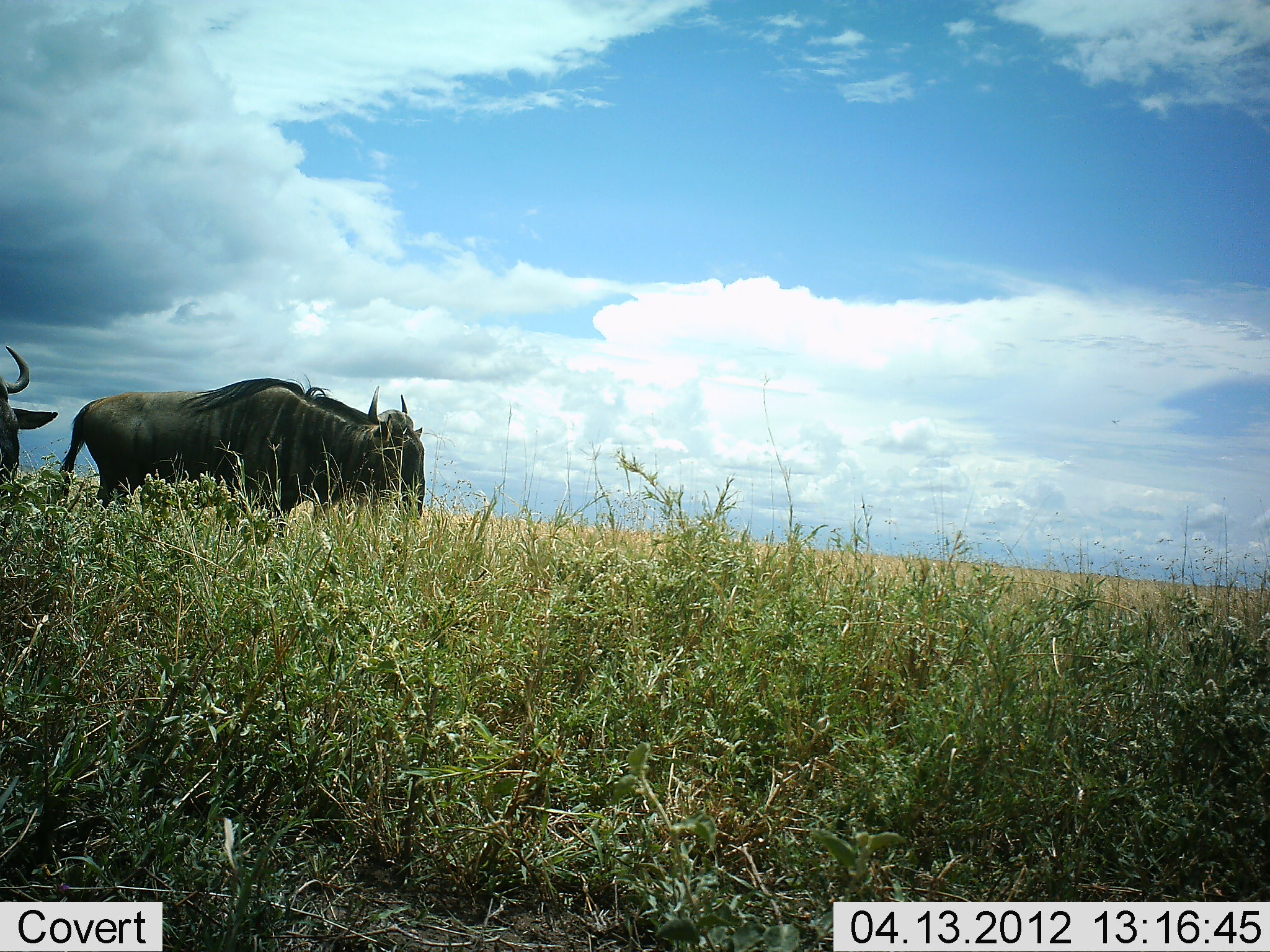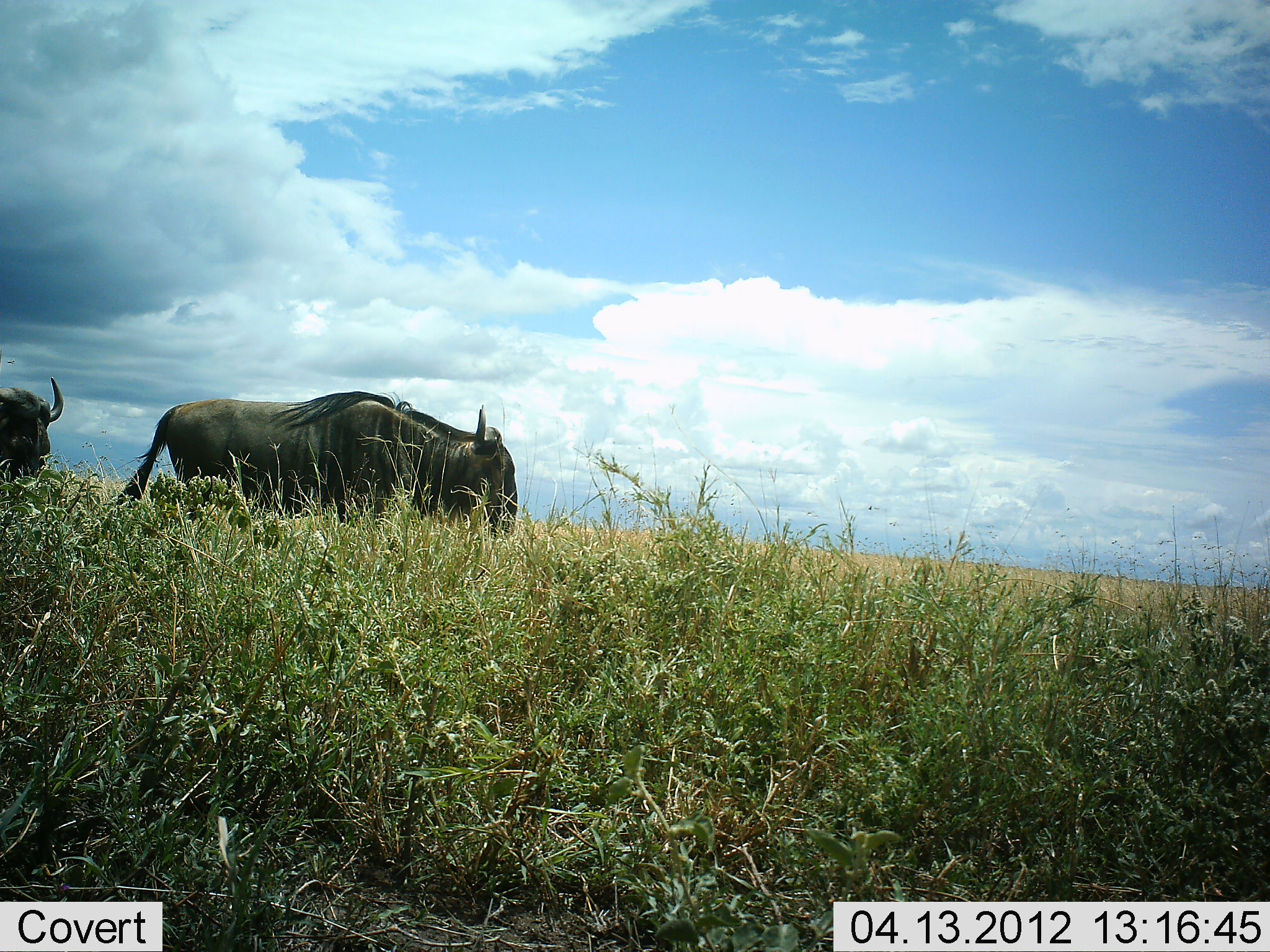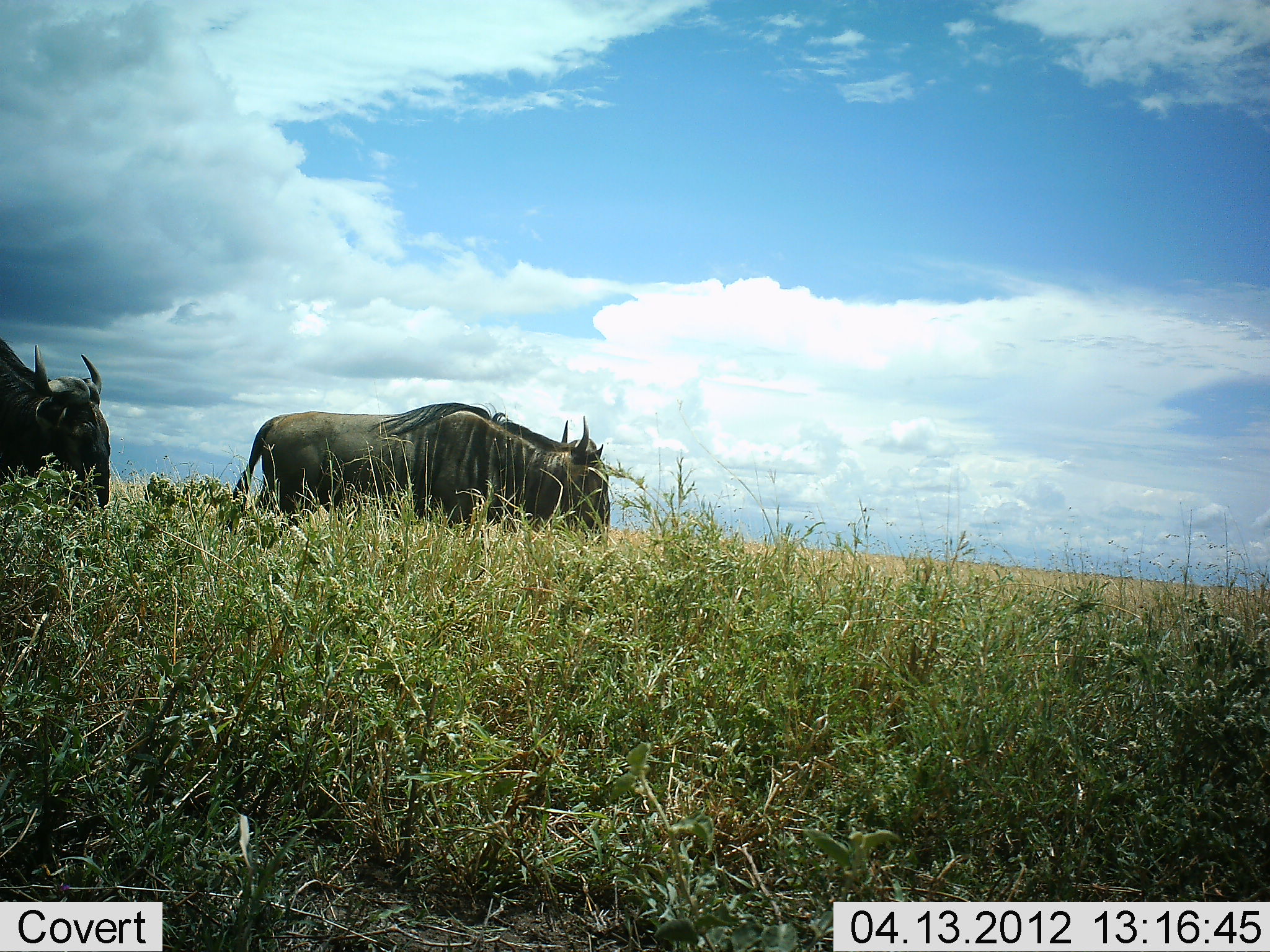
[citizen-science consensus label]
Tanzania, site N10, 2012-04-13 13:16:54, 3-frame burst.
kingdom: Animalia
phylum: Chordata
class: Mammalia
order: Artiodactyla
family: Bovidae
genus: Connochaetes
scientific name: Connochaetes taurinus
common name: blue wildebeest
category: wildebeest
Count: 2.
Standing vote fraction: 13%.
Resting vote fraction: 0%.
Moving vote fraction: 97%.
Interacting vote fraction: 0%.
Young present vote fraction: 0%.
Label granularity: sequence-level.